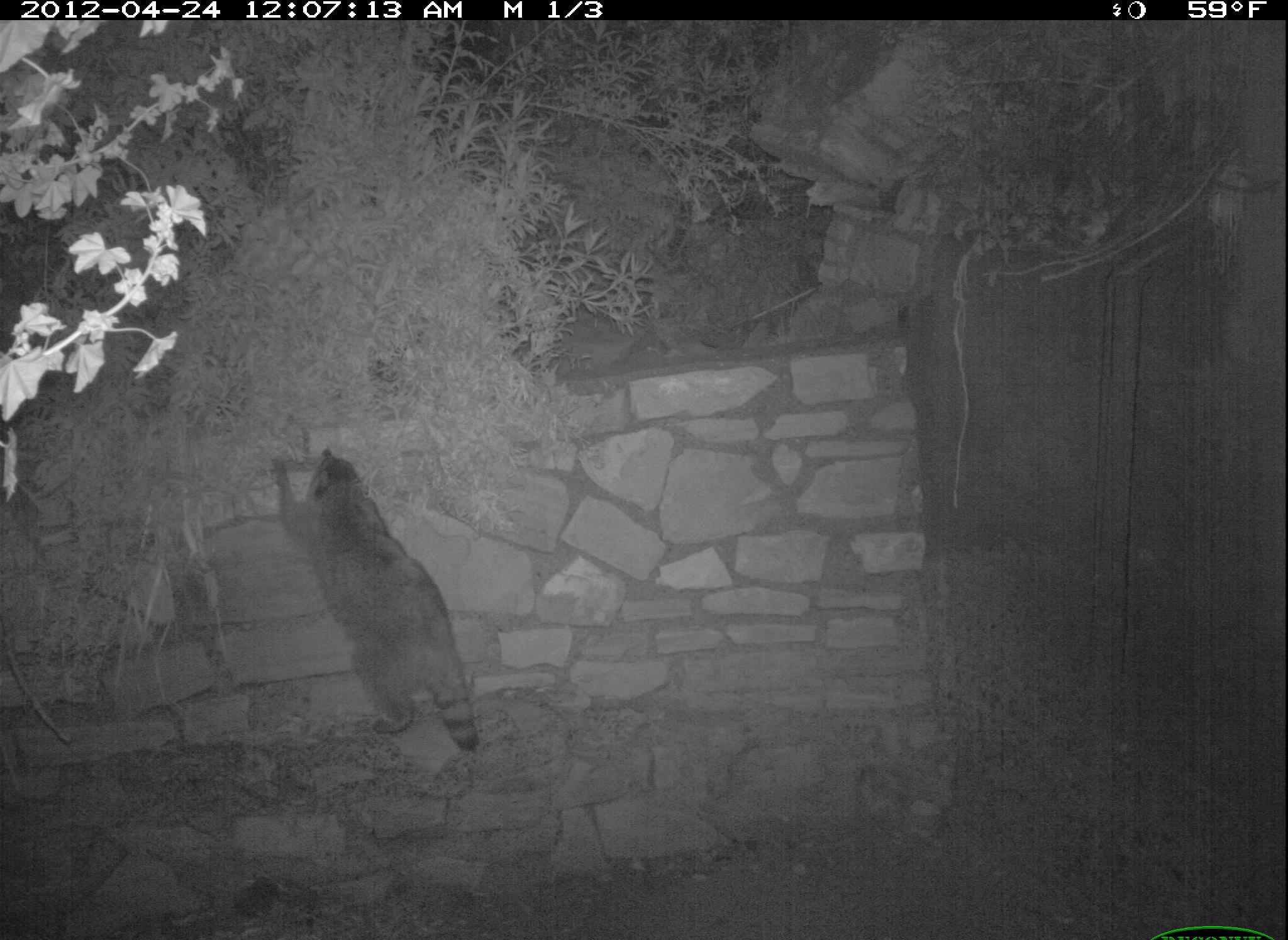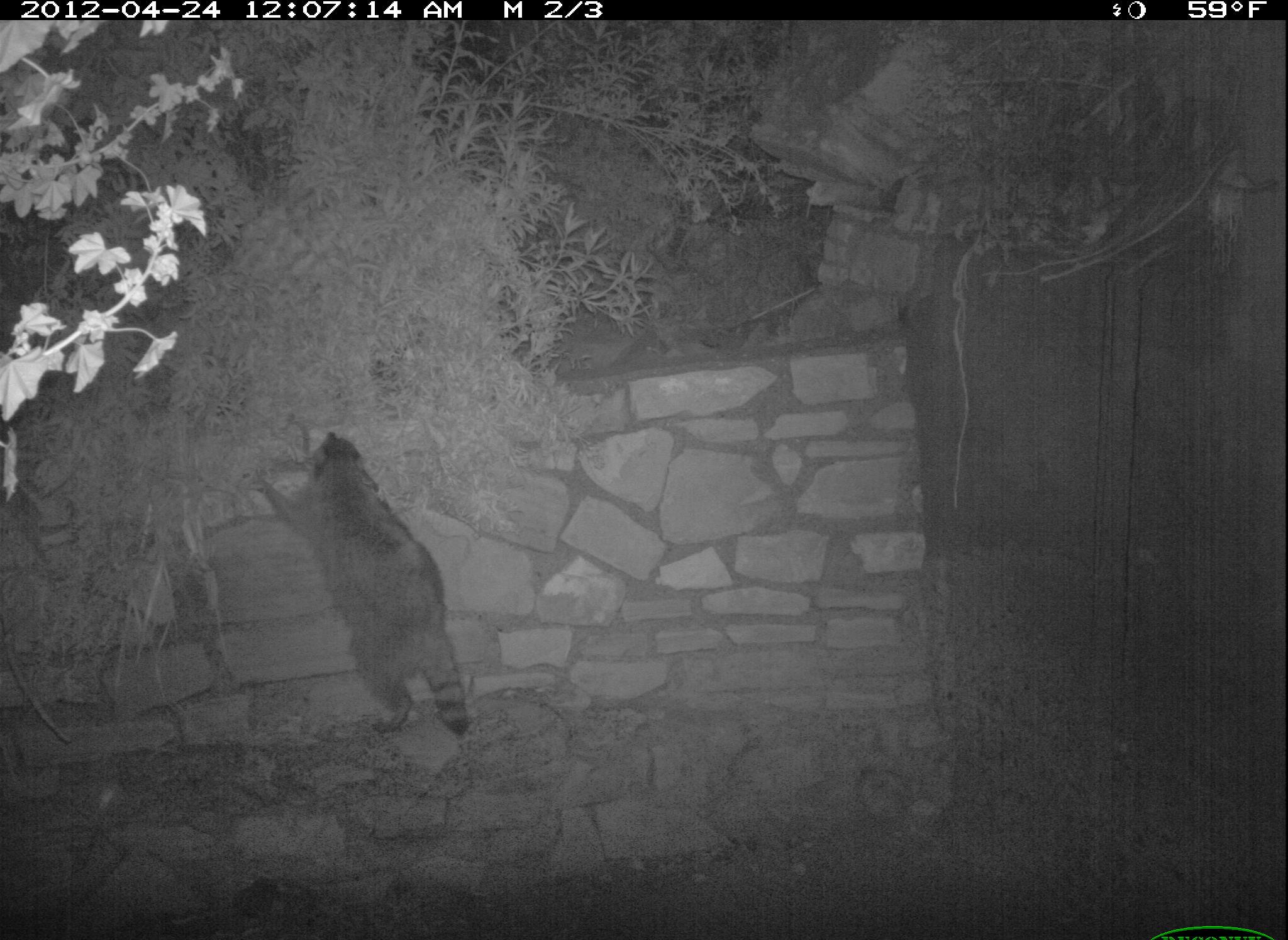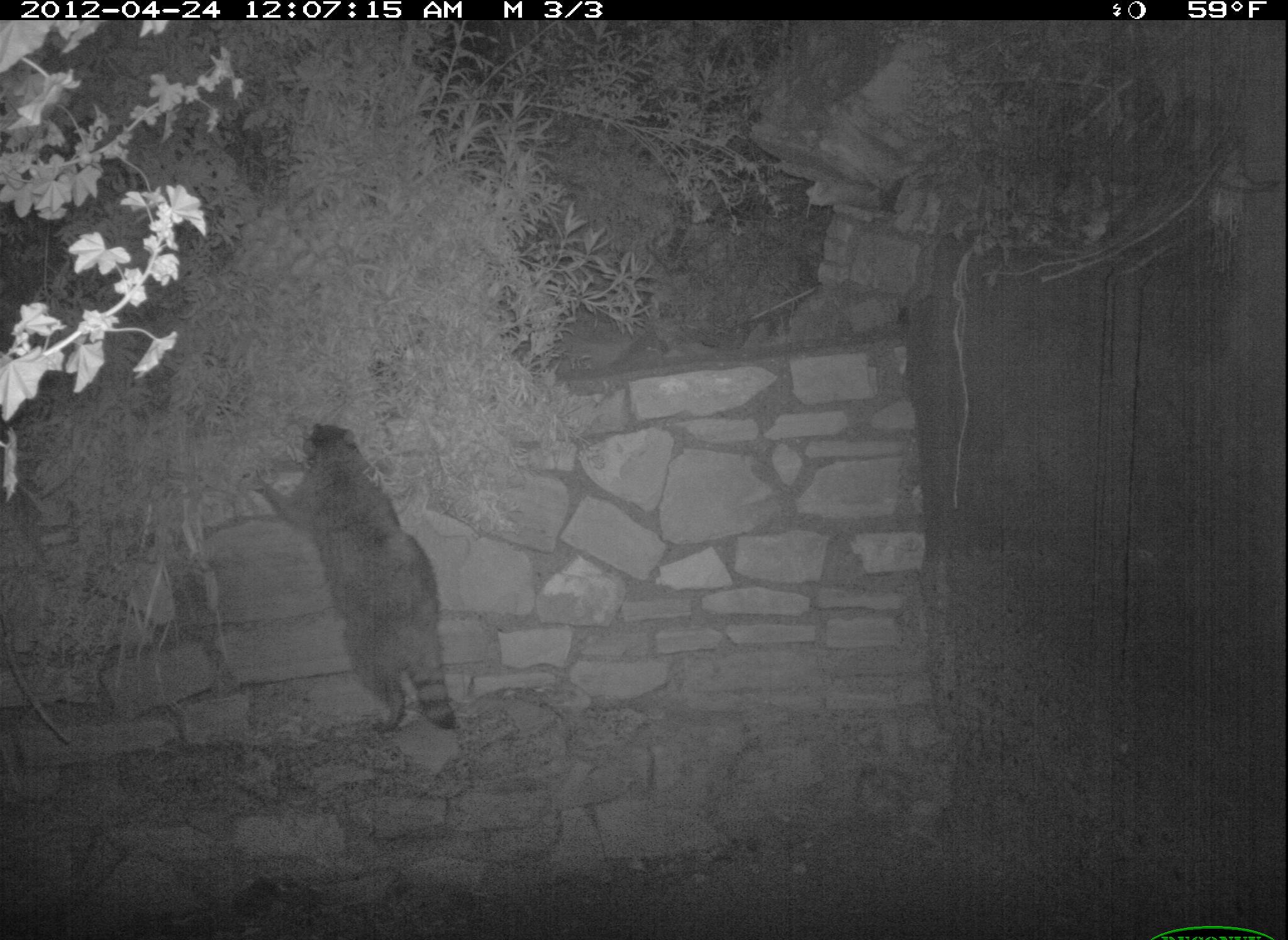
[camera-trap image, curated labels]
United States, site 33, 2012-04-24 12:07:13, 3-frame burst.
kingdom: Animalia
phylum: Chordata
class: Mammalia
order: Carnivora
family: Procyonidae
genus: Procyon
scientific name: Procyon lotor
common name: raccoon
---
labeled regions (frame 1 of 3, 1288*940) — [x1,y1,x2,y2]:
raccoon: [267,441,486,767]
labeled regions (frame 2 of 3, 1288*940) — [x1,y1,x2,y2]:
raccoon: [253,406,486,734]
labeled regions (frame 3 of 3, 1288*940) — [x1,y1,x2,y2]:
raccoon: [227,416,475,754]